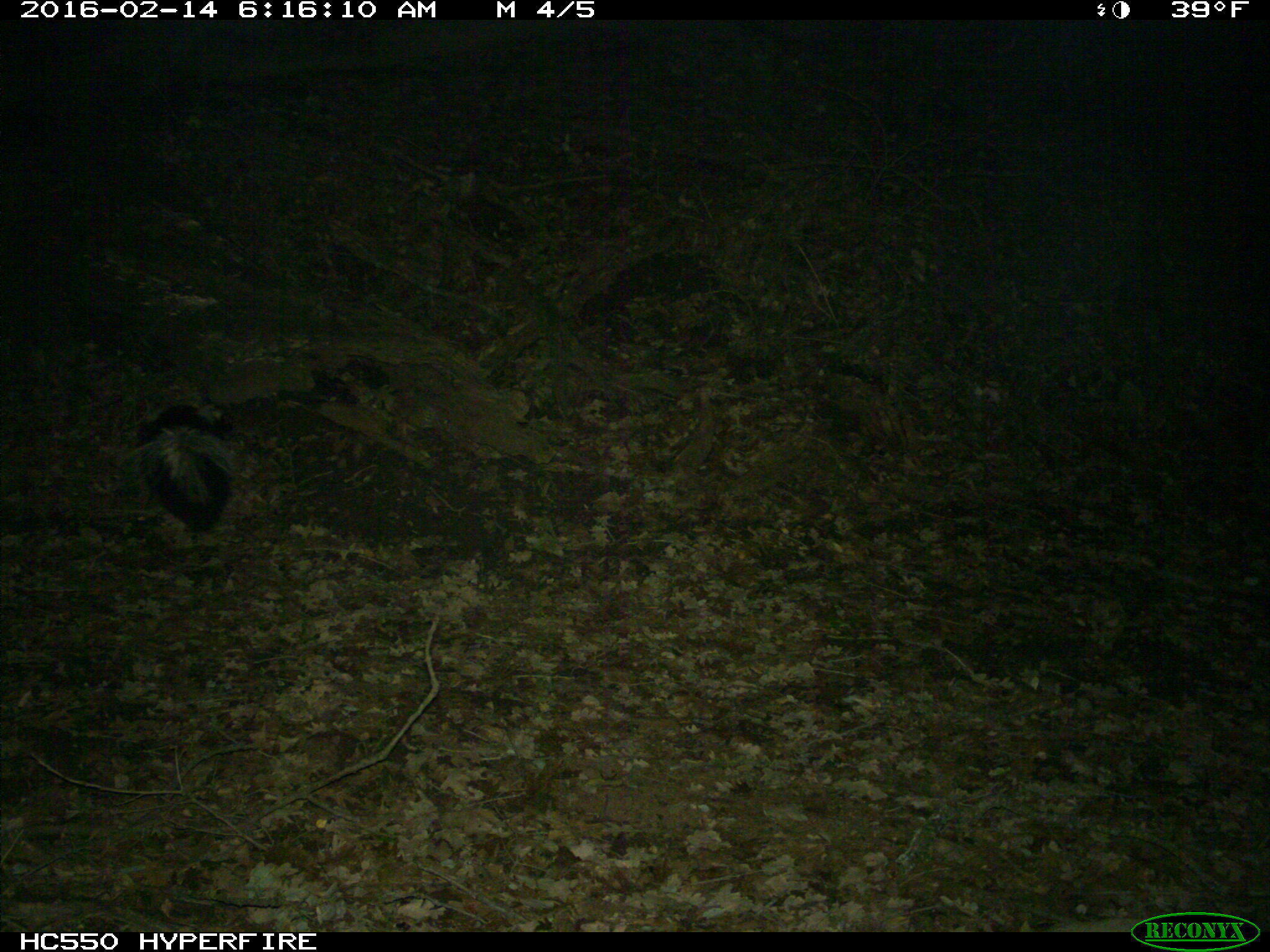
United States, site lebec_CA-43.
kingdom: Animalia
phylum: Chordata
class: Mammalia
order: Carnivora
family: Mephitidae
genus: Mephitis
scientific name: Mephitis mephitis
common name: striped skunk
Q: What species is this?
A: Mephitis mephitis (striped skunk).